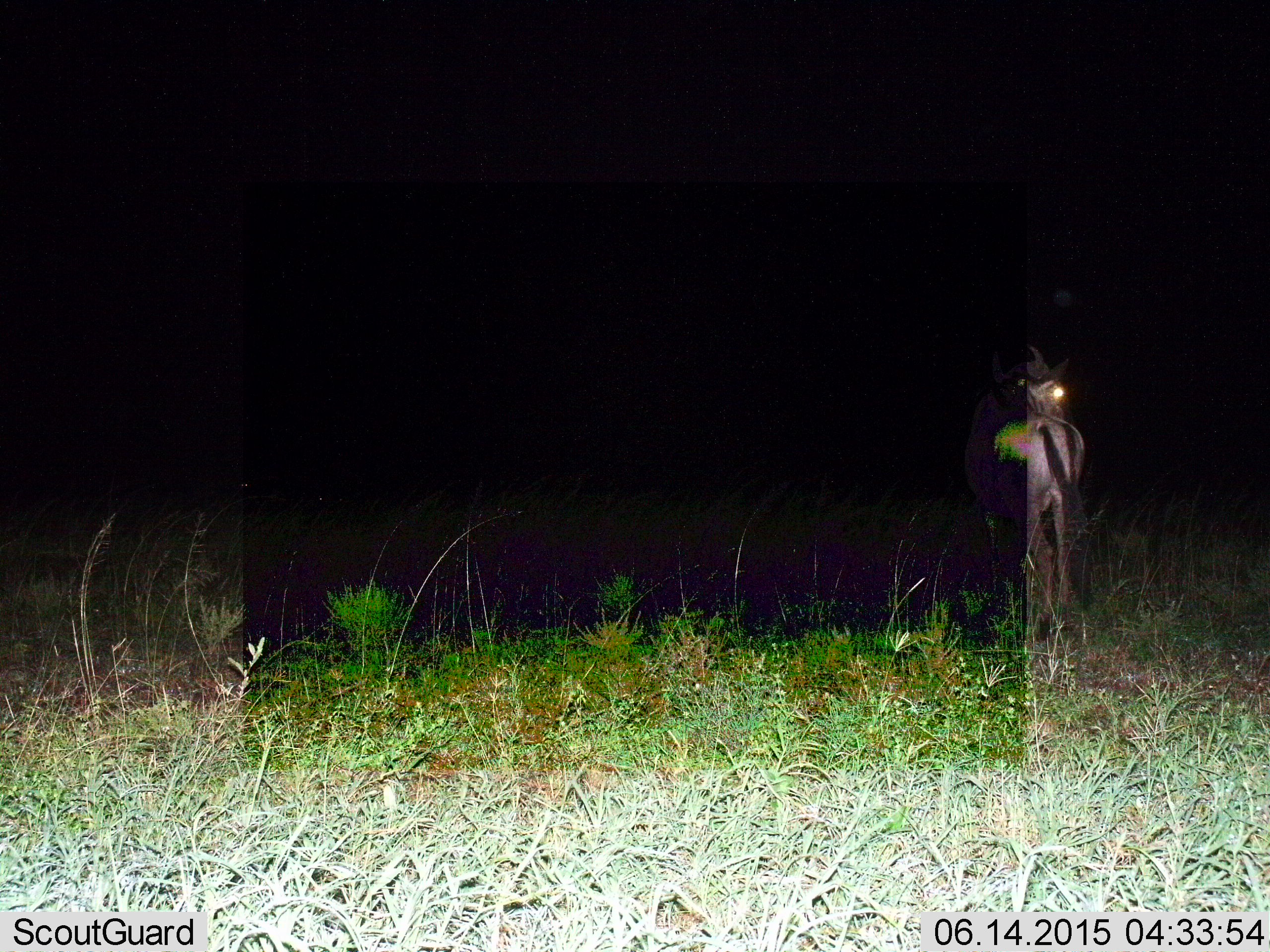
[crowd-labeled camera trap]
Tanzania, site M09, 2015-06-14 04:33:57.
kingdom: Animalia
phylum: Chordata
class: Mammalia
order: Artiodactyla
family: Bovidae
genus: Connochaetes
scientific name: Connochaetes taurinus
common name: blue wildebeest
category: wildebeest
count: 1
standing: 90%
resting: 0%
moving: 10%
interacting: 0%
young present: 0%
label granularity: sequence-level